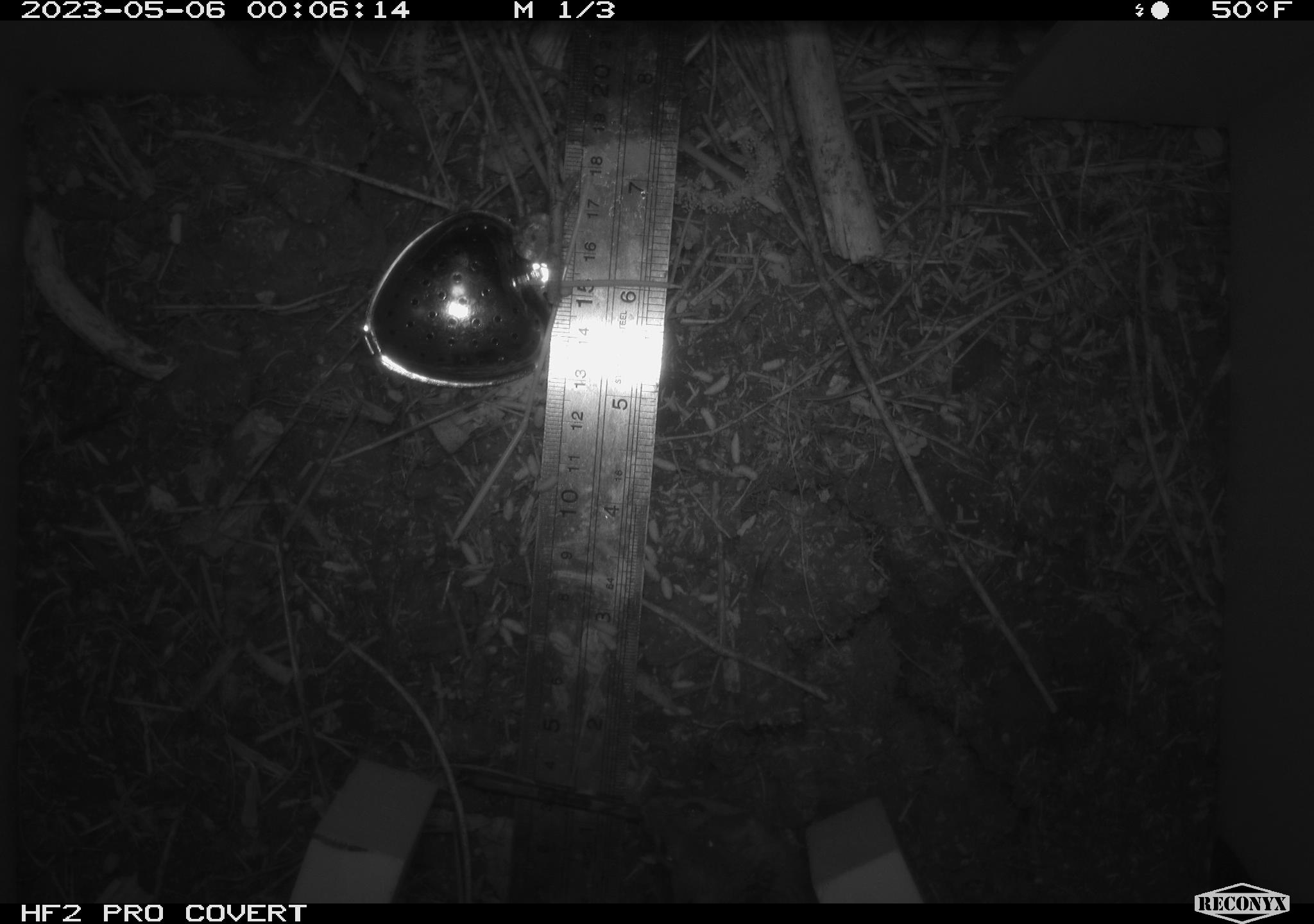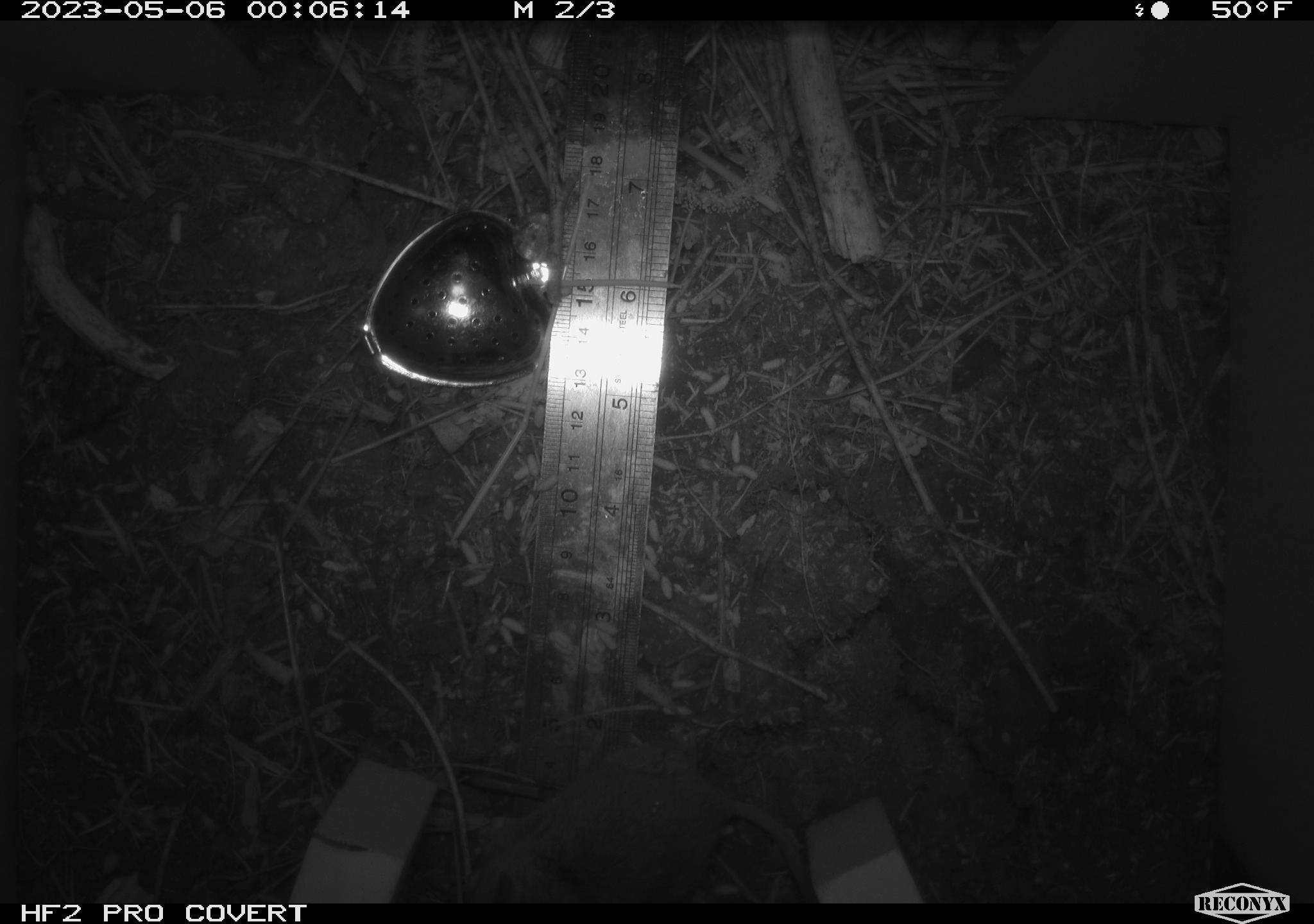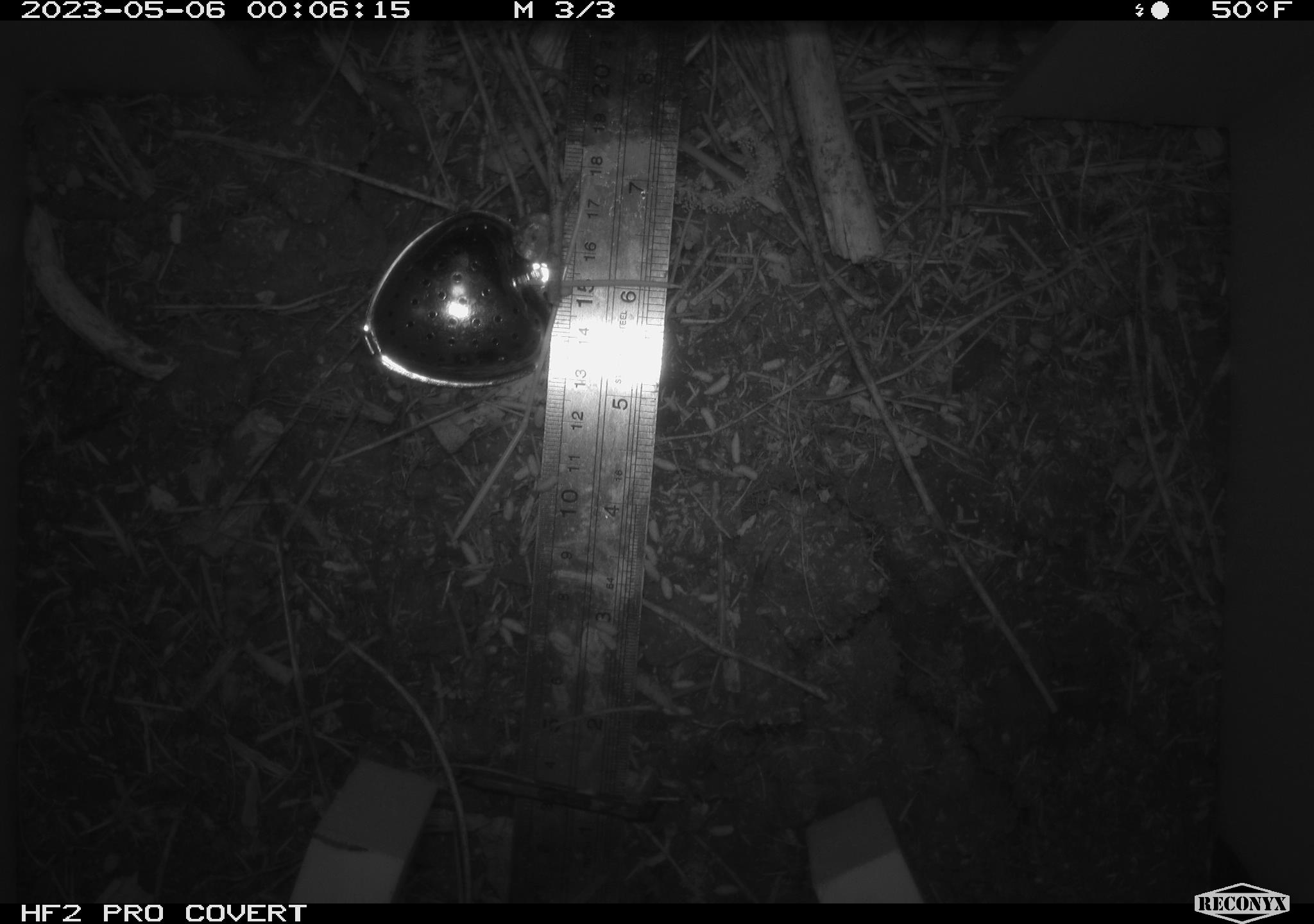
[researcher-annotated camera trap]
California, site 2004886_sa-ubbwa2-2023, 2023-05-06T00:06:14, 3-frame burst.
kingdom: Animalia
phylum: Chordata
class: Mammalia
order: Rodentia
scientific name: Rodentia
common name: mouse species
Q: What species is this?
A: Mouse species (Rodentia).